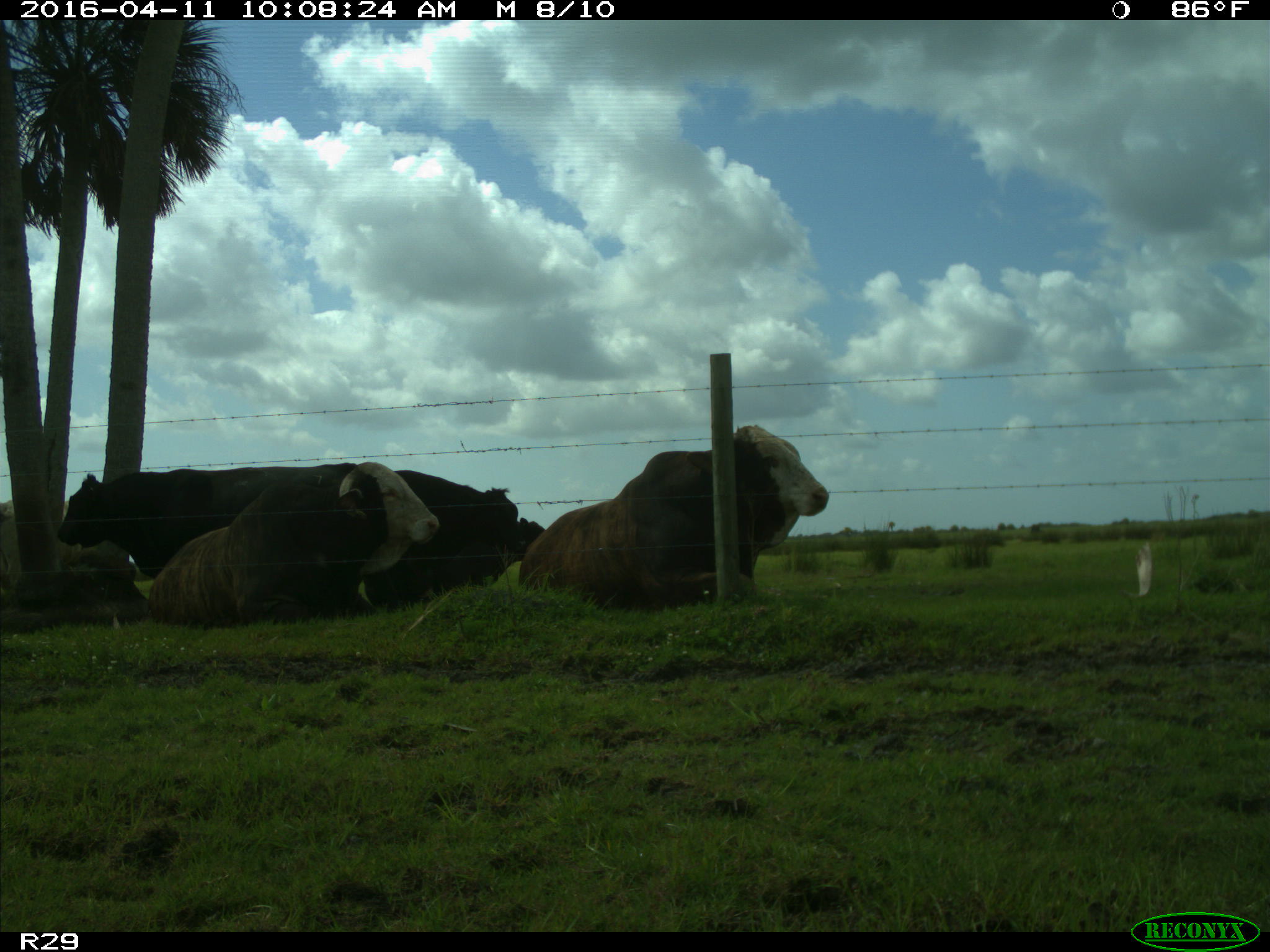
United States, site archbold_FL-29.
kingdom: Animalia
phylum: Chordata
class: Mammalia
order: Artiodactyla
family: Bovidae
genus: Bos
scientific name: Bos taurus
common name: domestic cow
Bos taurus (domestic cow).